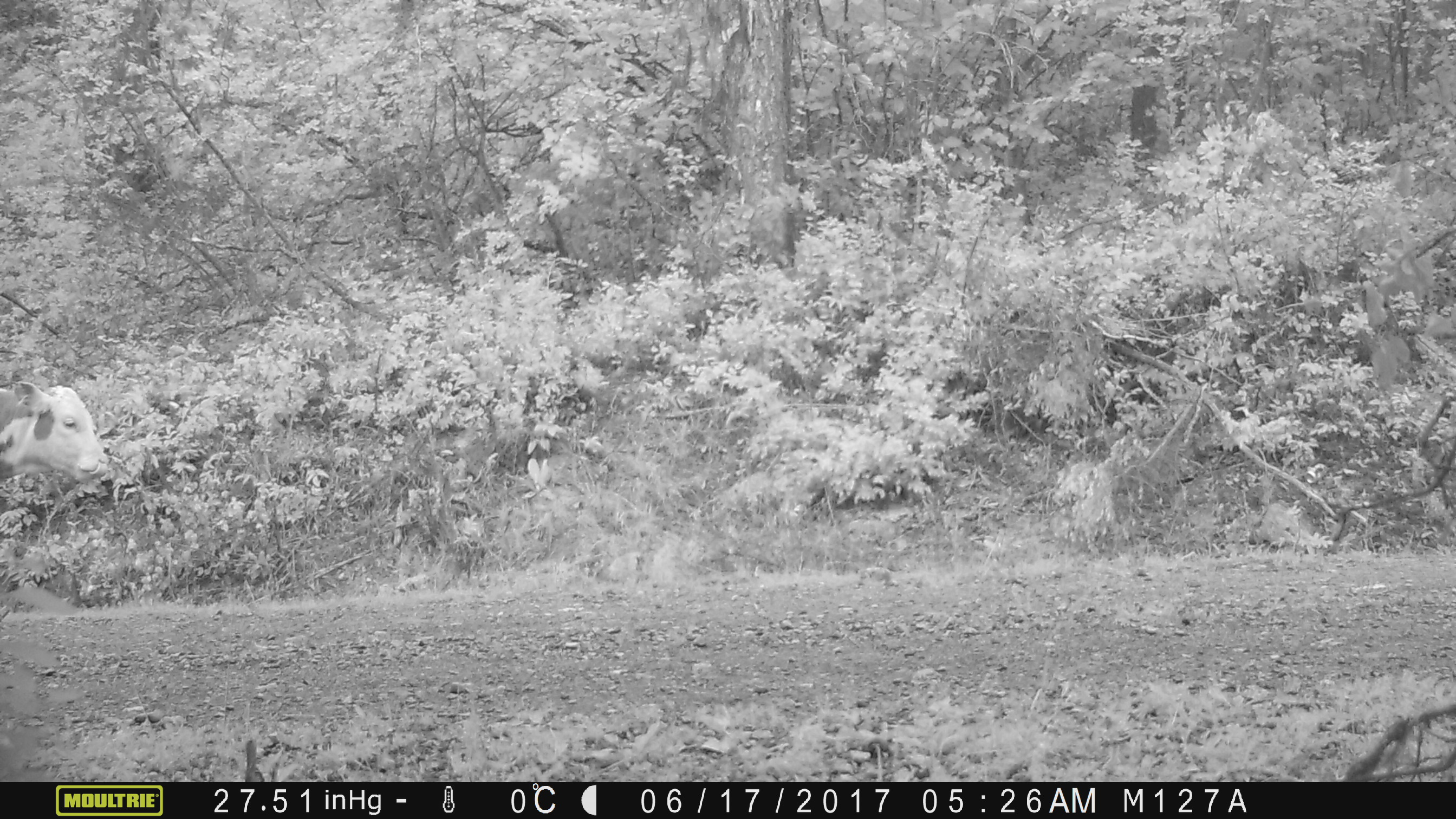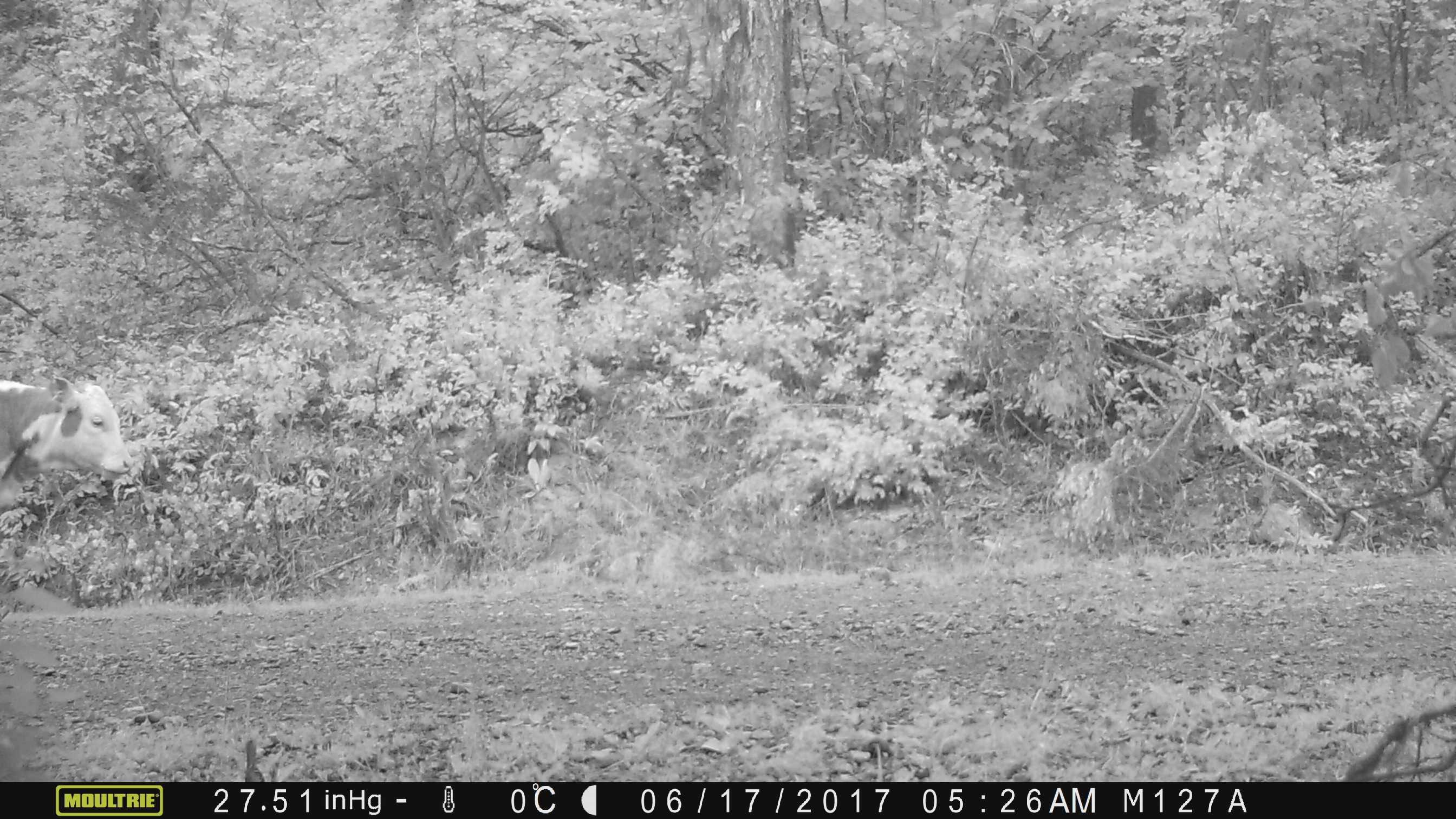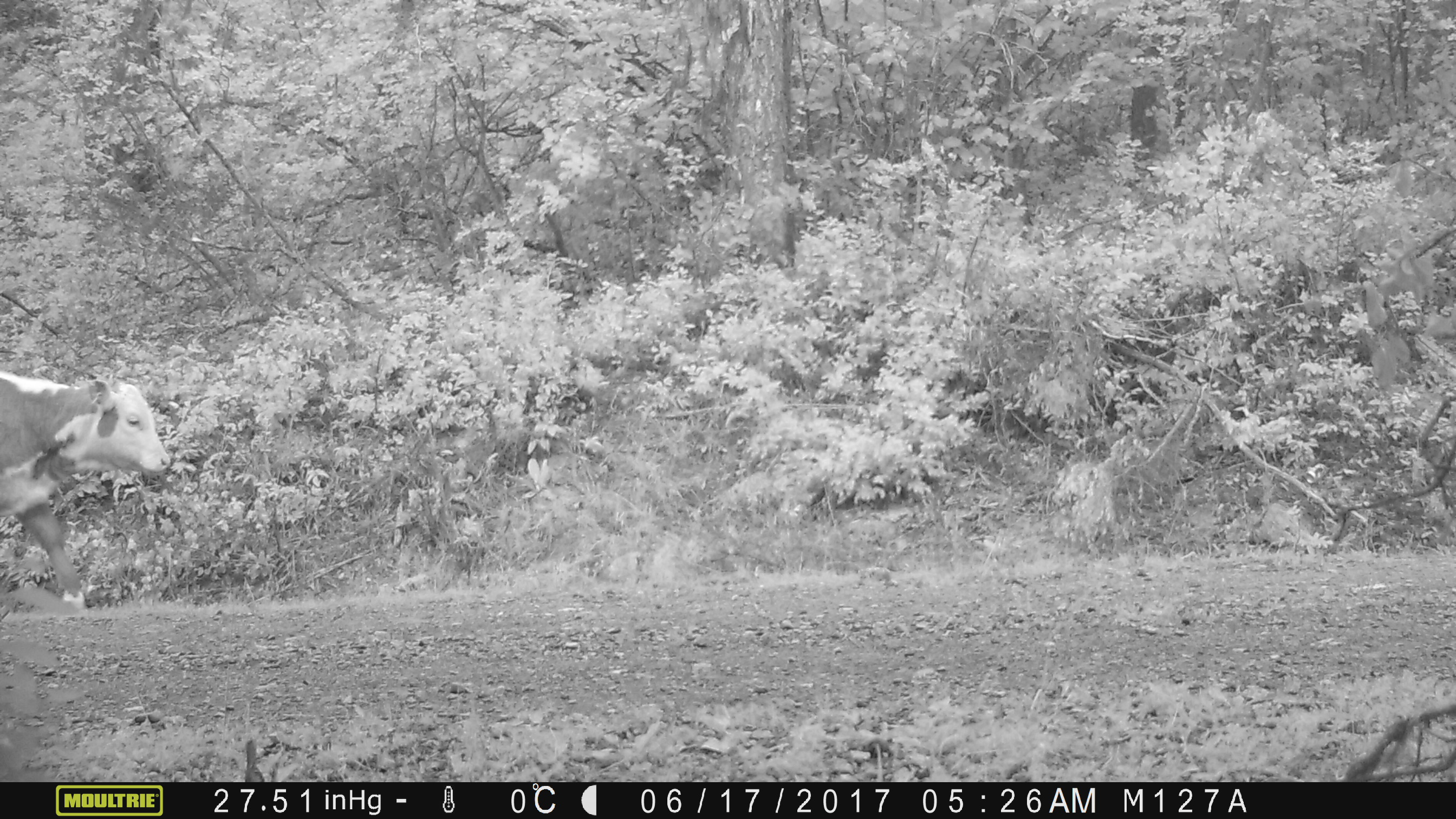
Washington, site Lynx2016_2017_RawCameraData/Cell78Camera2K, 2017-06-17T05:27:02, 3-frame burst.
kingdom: Animalia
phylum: Chordata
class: Mammalia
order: Artiodactyla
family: Bovidae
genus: Bos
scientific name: Bos taurus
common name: domestic cattle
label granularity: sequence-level